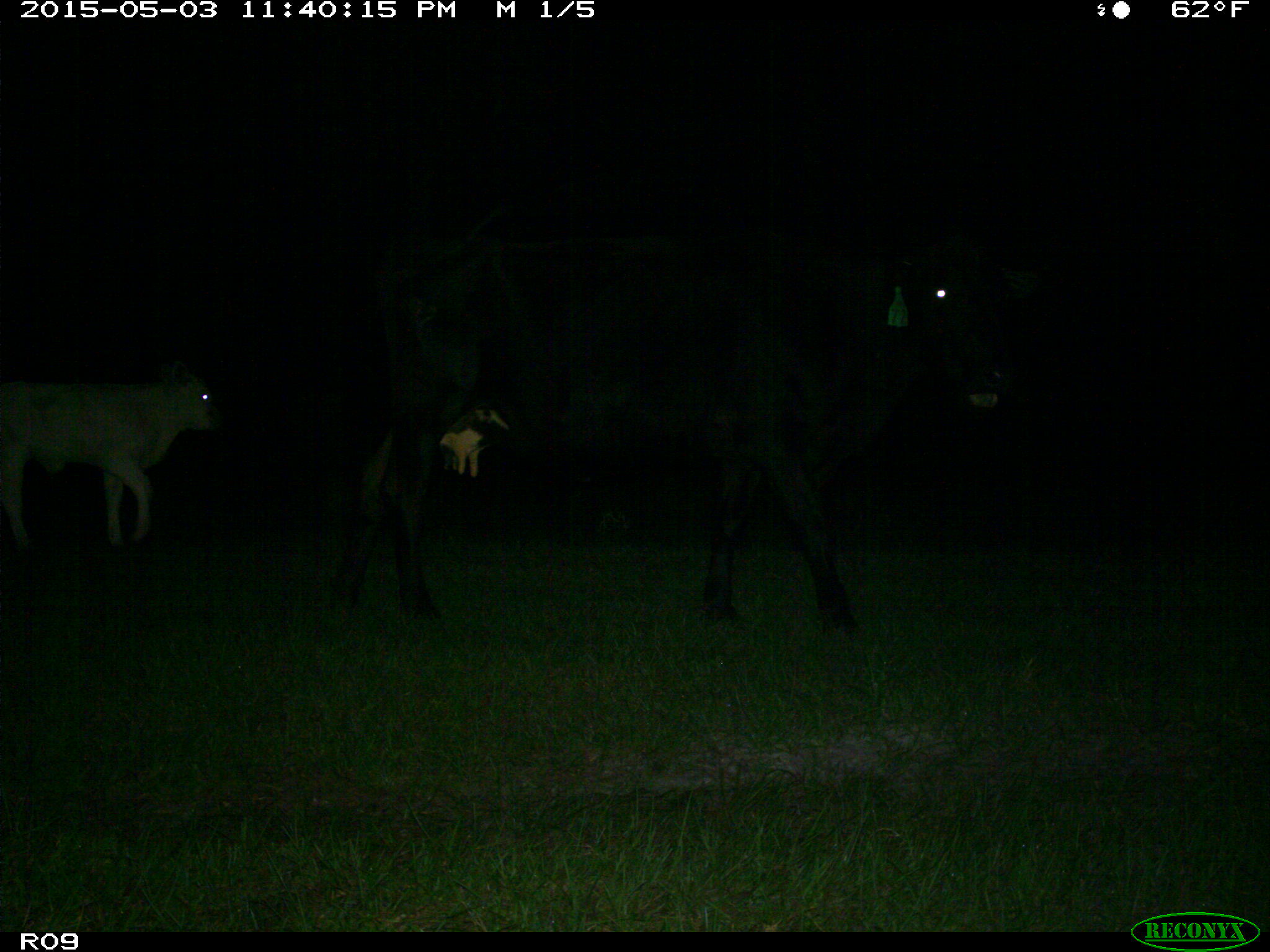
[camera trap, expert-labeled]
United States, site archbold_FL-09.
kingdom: Animalia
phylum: Chordata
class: Mammalia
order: Artiodactyla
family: Bovidae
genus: Bos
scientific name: Bos taurus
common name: domestic cow